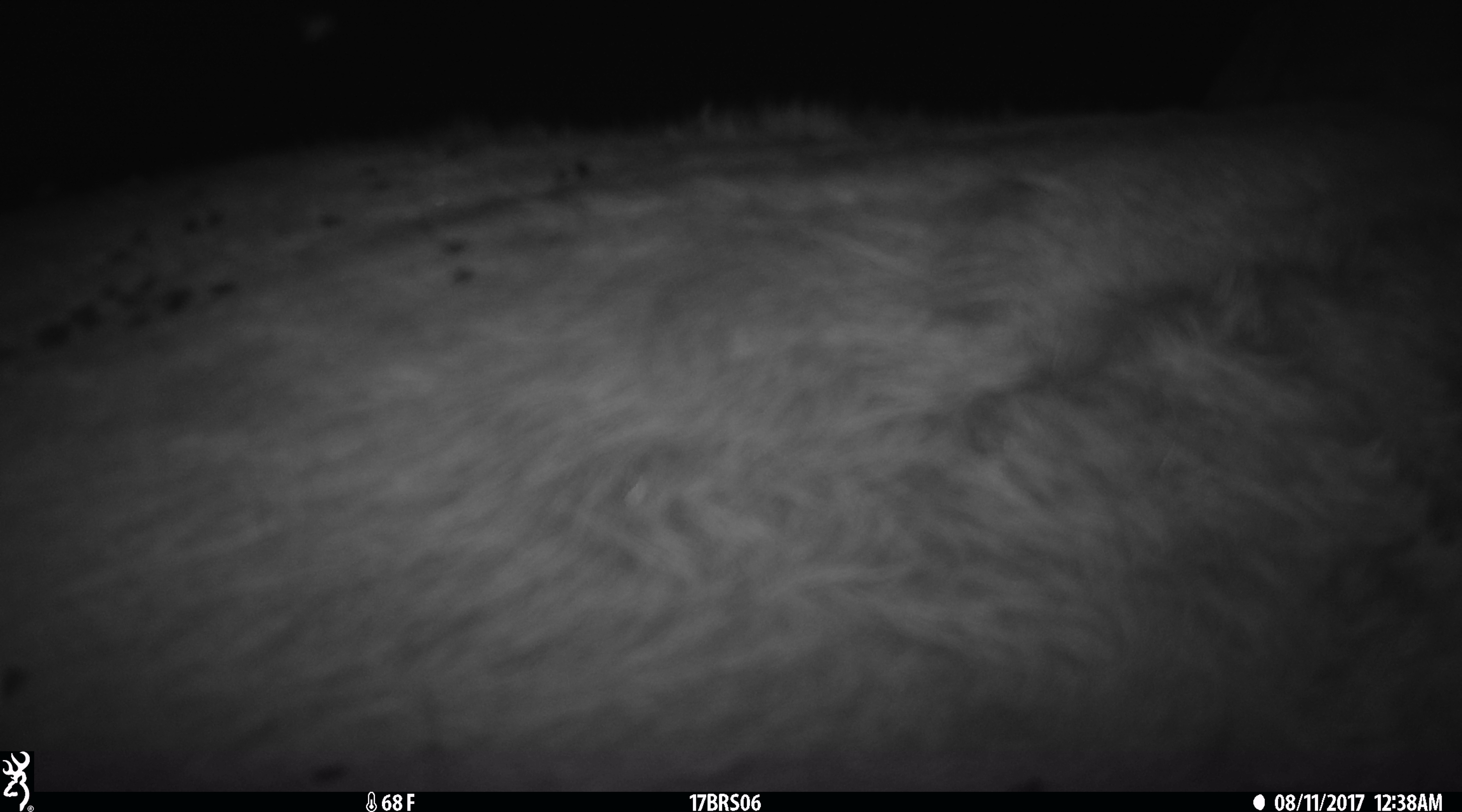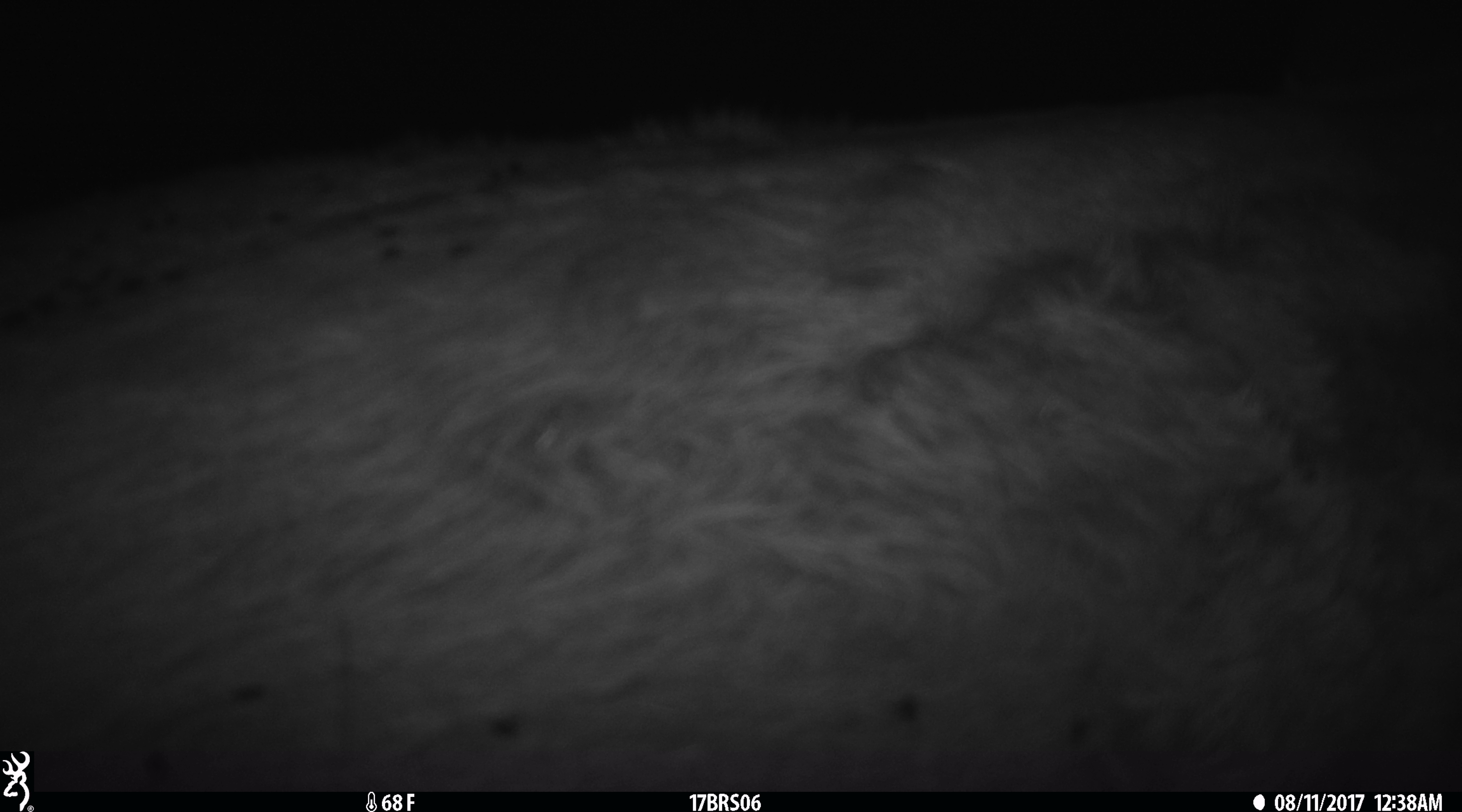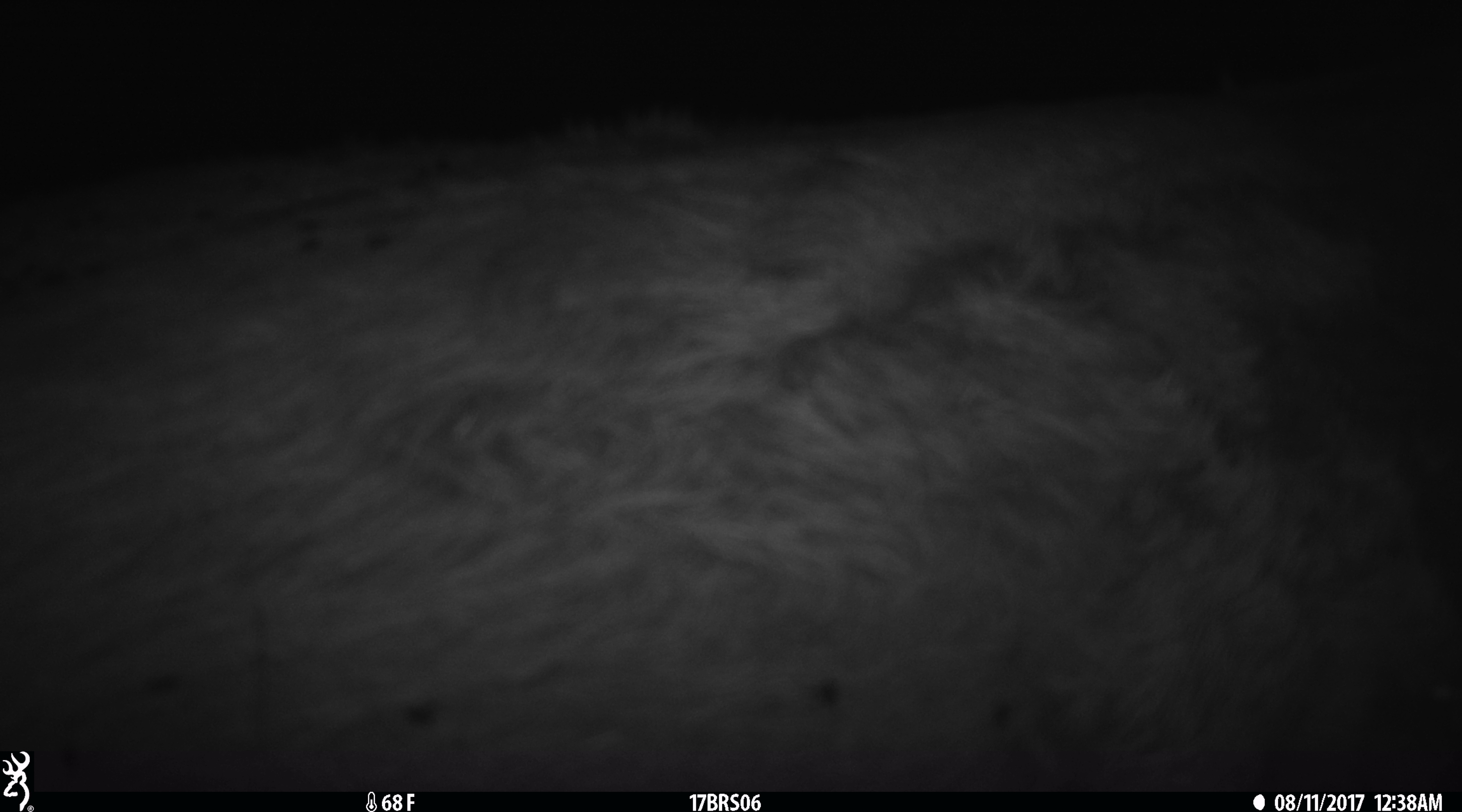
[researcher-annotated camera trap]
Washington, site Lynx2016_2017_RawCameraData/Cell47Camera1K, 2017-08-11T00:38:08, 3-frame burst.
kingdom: Animalia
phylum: Chordata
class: Mammalia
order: Artiodactyla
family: Bovidae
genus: Bos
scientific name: Bos taurus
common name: domestic cattle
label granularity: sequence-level